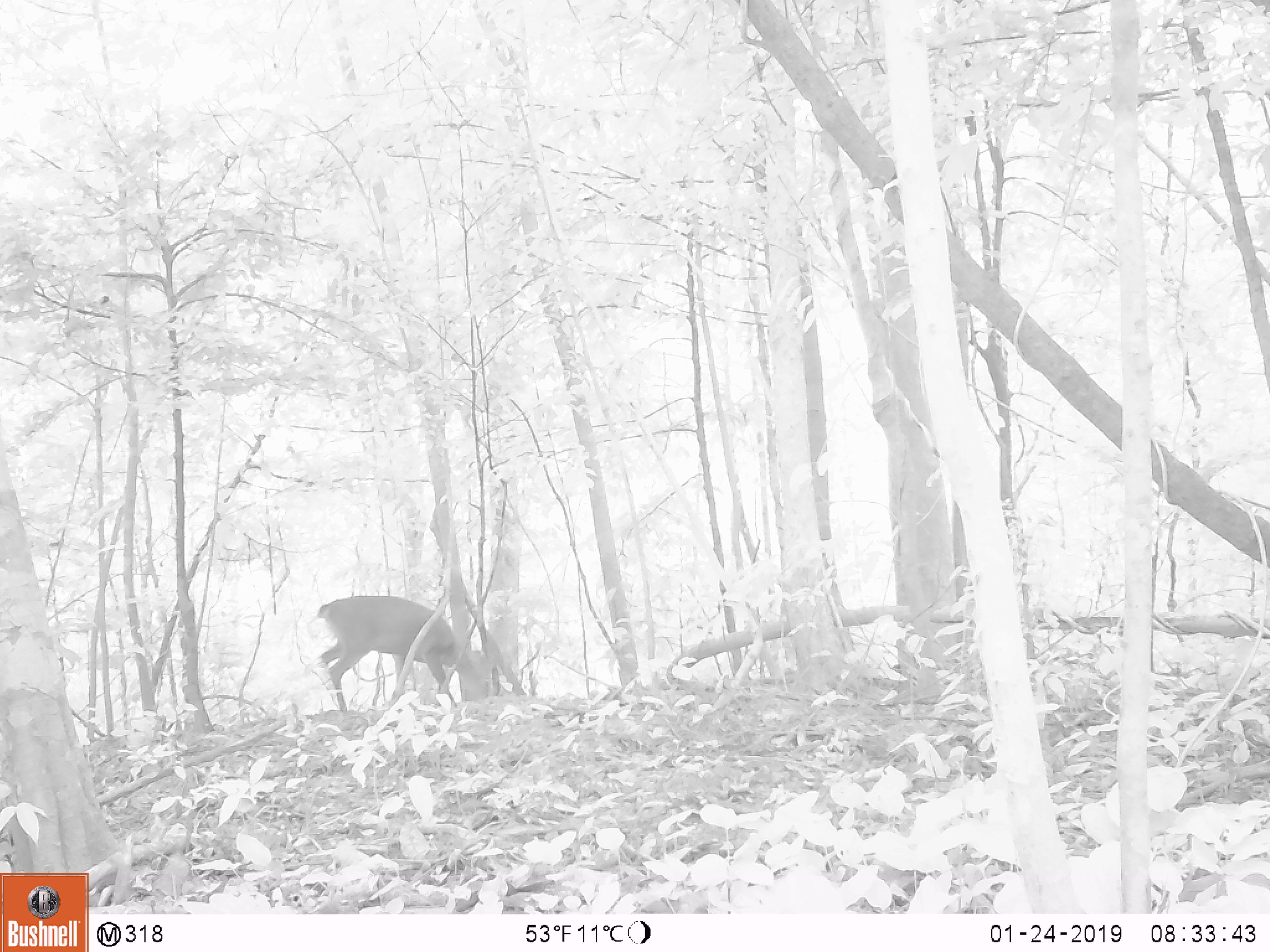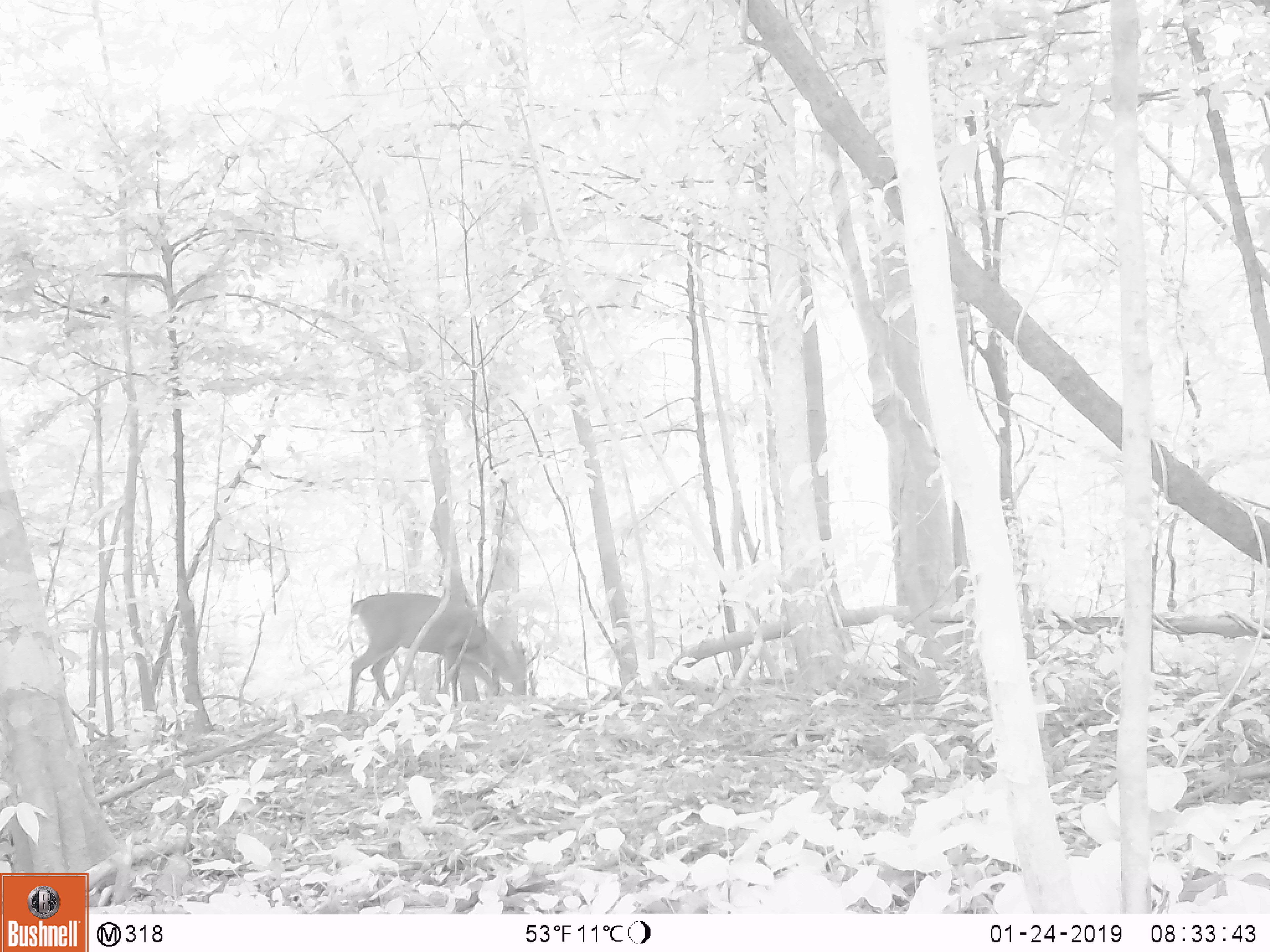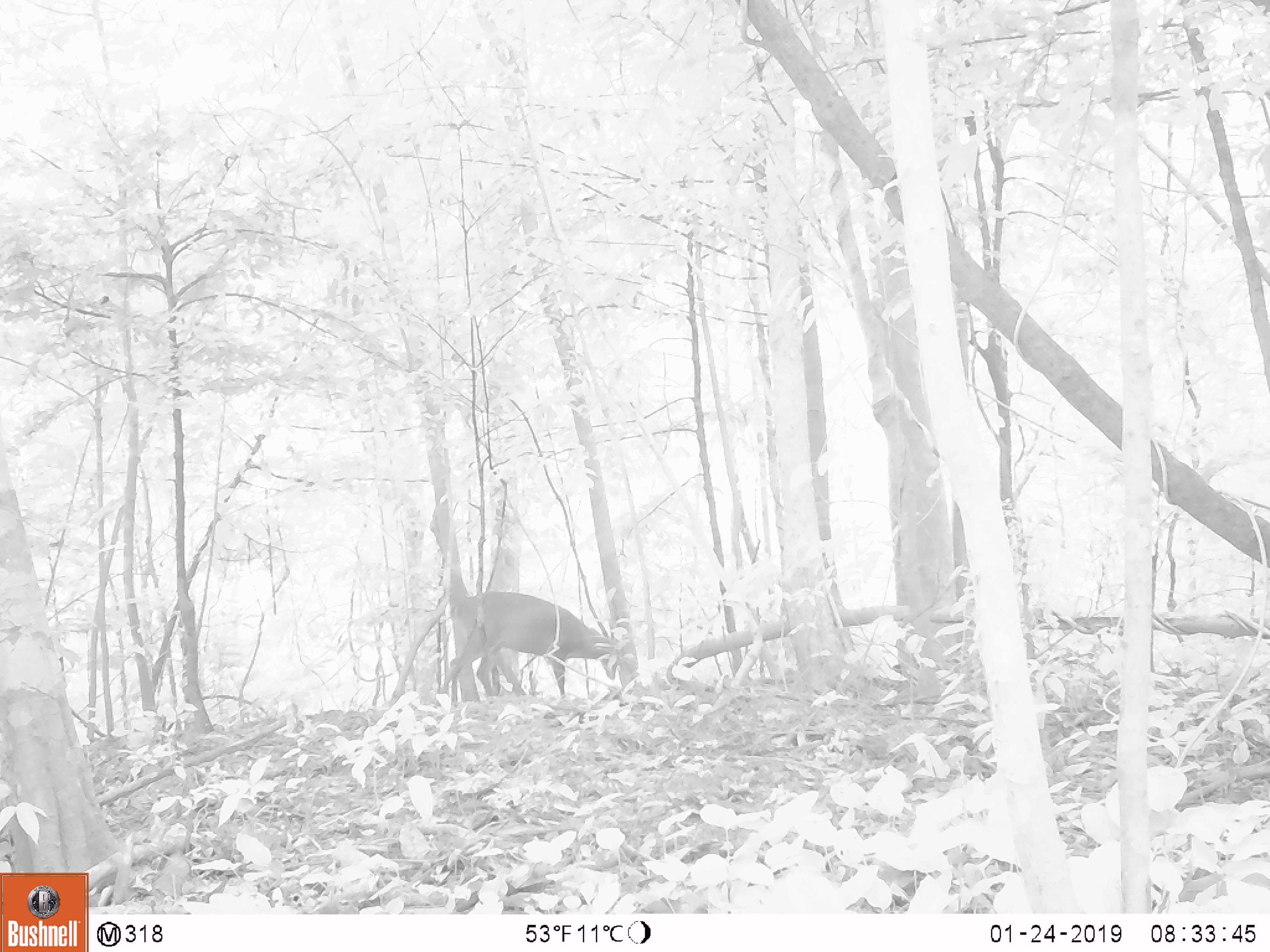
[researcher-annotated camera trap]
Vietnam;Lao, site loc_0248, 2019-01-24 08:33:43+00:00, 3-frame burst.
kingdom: Animalia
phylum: Chordata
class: Mammalia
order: Artiodactyla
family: Cervidae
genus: Muntiacus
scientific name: Muntiacus vuquangensis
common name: large-antlered muntjac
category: large antlered muntjac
Large antlered muntjac (large-antlered muntjac) (Muntiacus vuquangensis). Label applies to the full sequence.